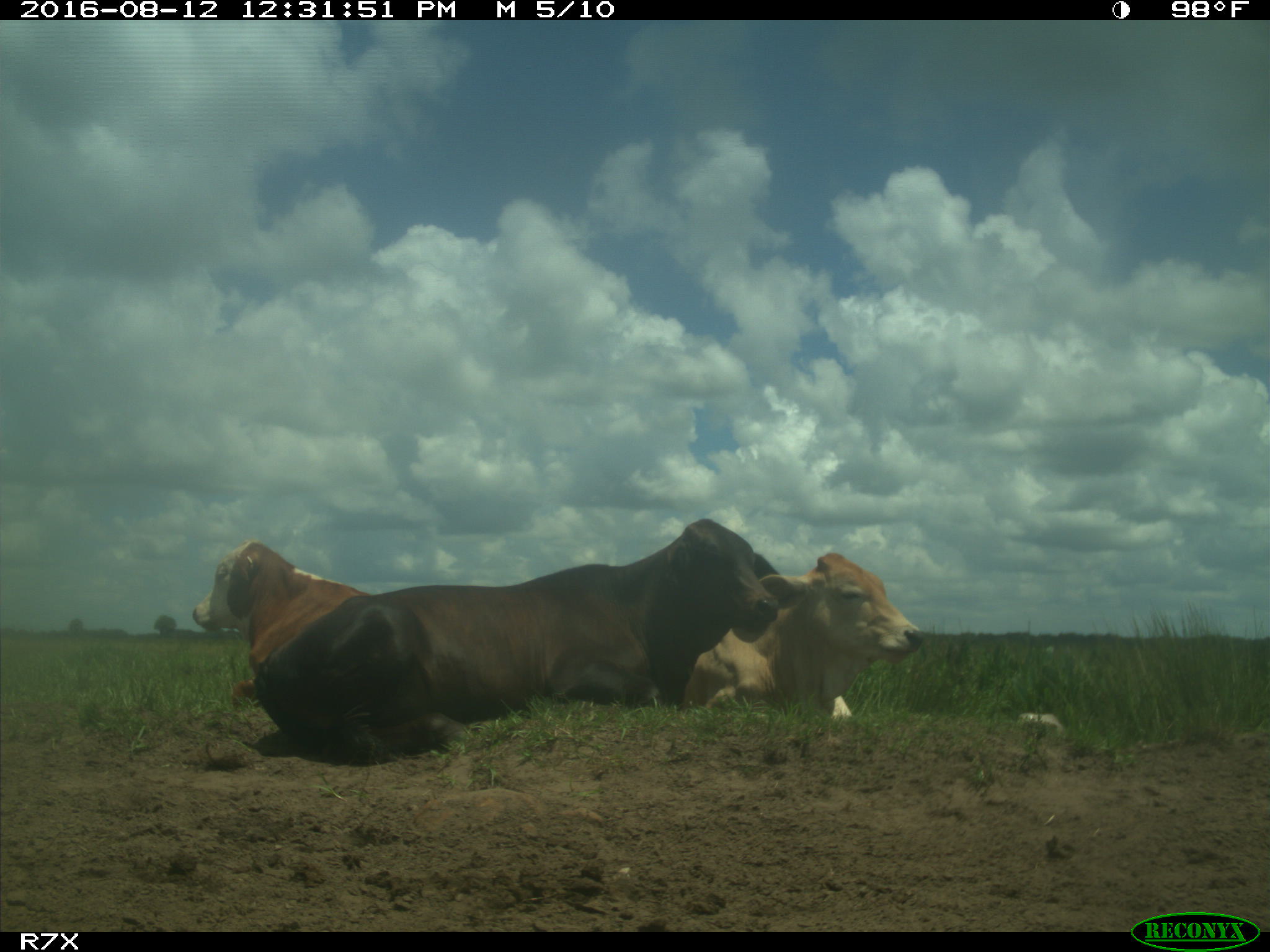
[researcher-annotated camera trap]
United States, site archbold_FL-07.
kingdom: Animalia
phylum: Chordata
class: Mammalia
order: Artiodactyla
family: Bovidae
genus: Bos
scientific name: Bos taurus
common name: domestic cow